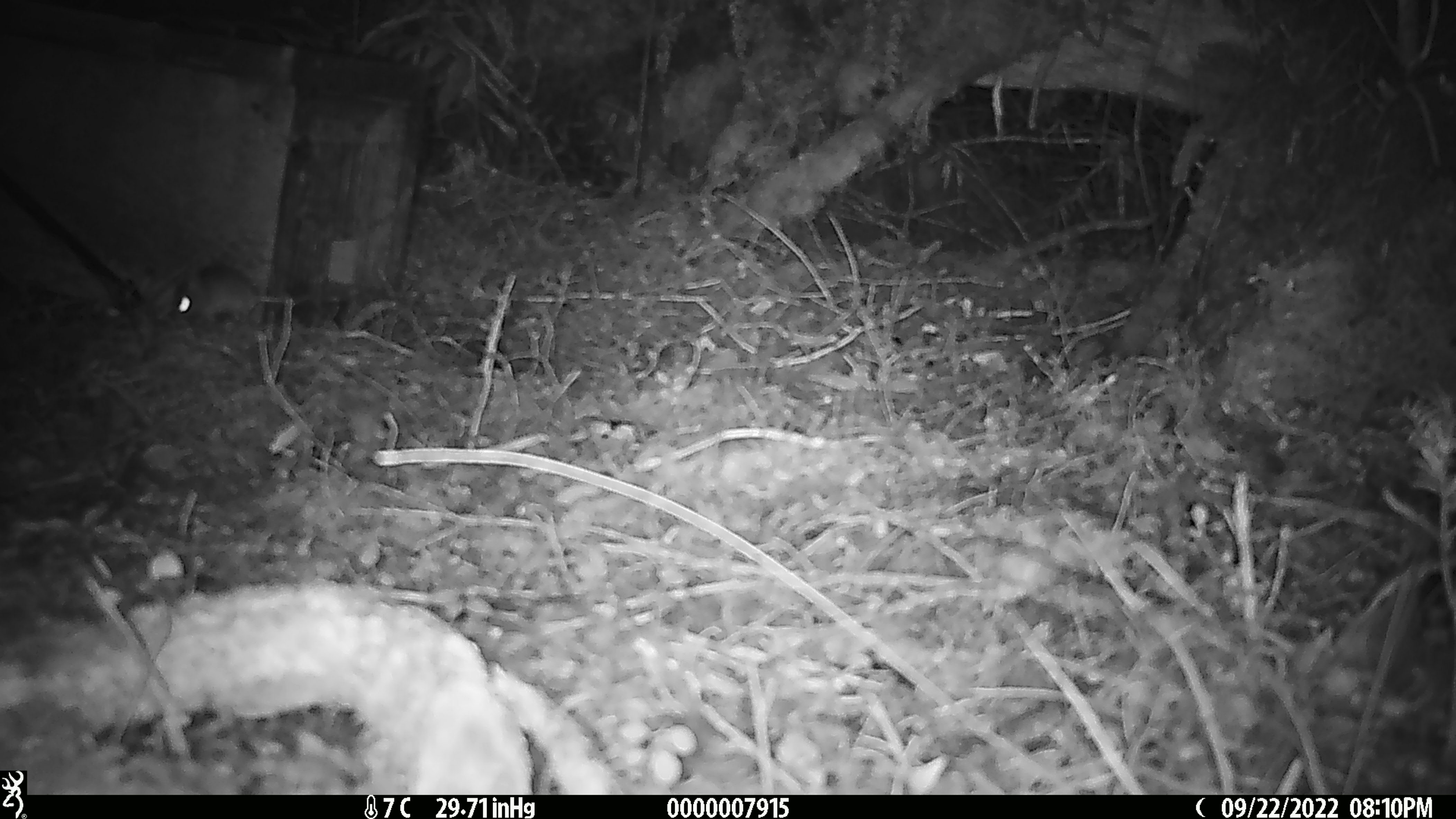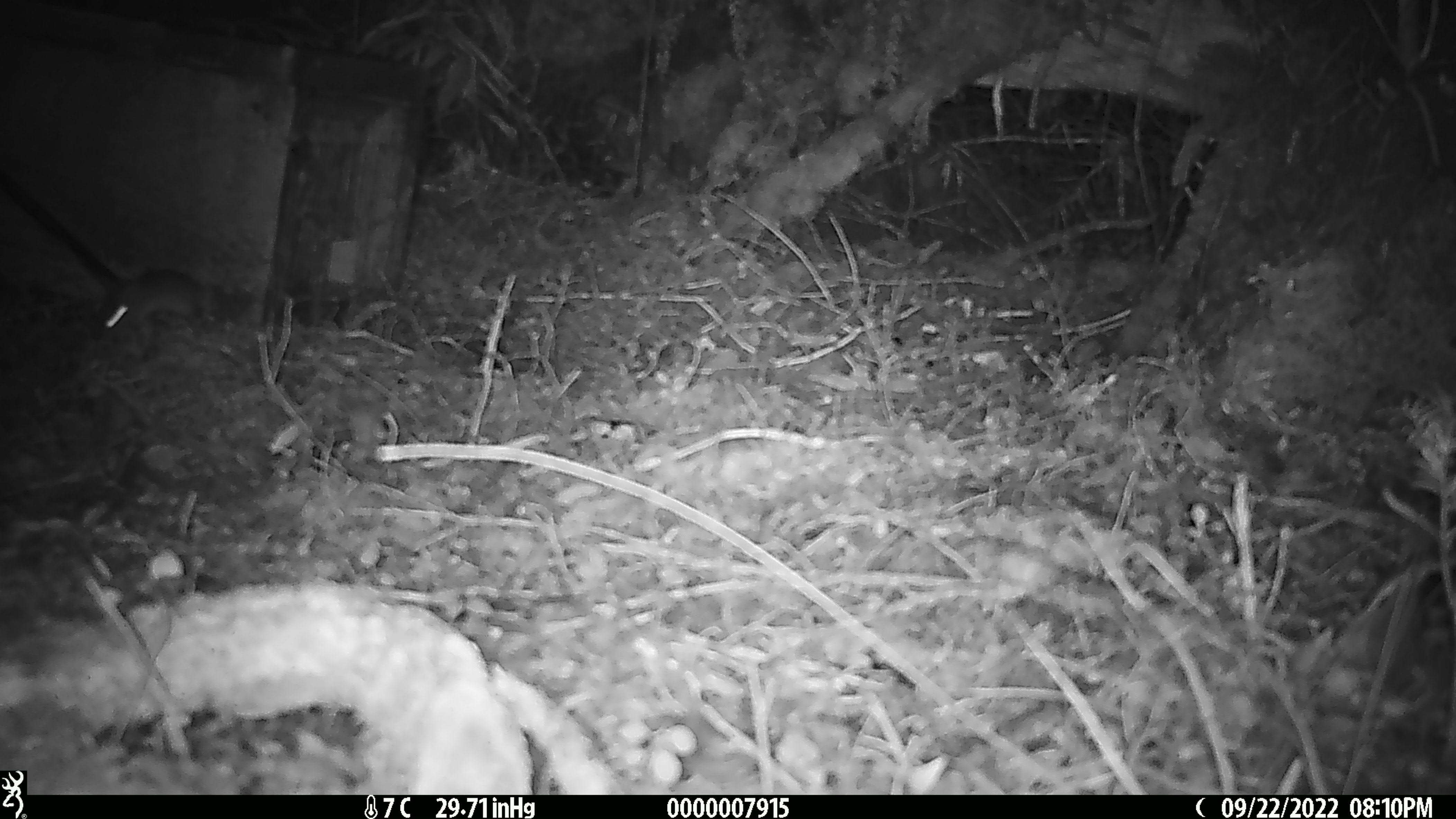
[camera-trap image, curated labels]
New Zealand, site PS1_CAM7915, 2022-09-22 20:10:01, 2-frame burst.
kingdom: Animalia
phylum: Chordata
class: Mammalia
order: Rodentia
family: Muridae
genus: Mus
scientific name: Mus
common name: mouse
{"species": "mouse (Mus)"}